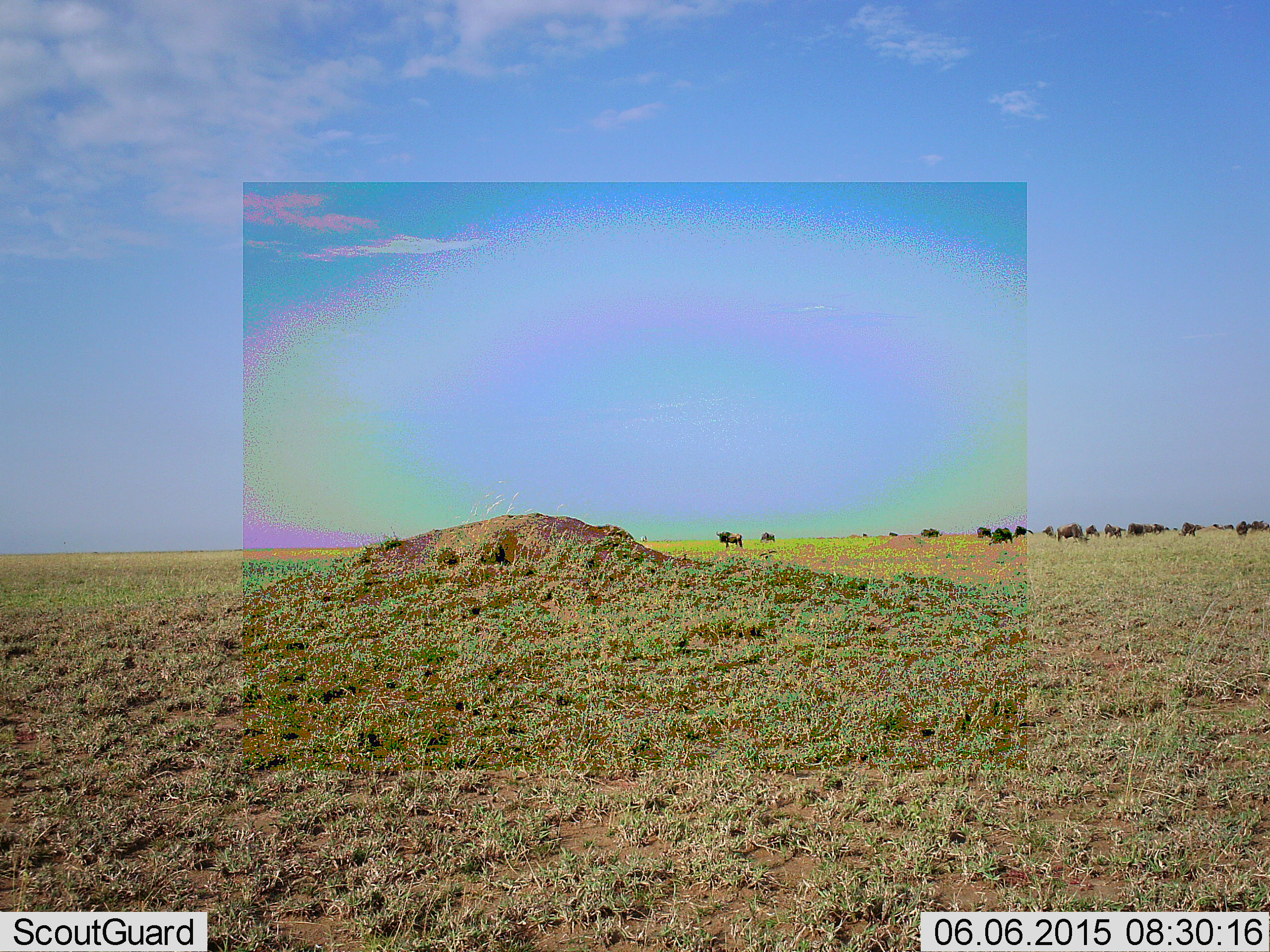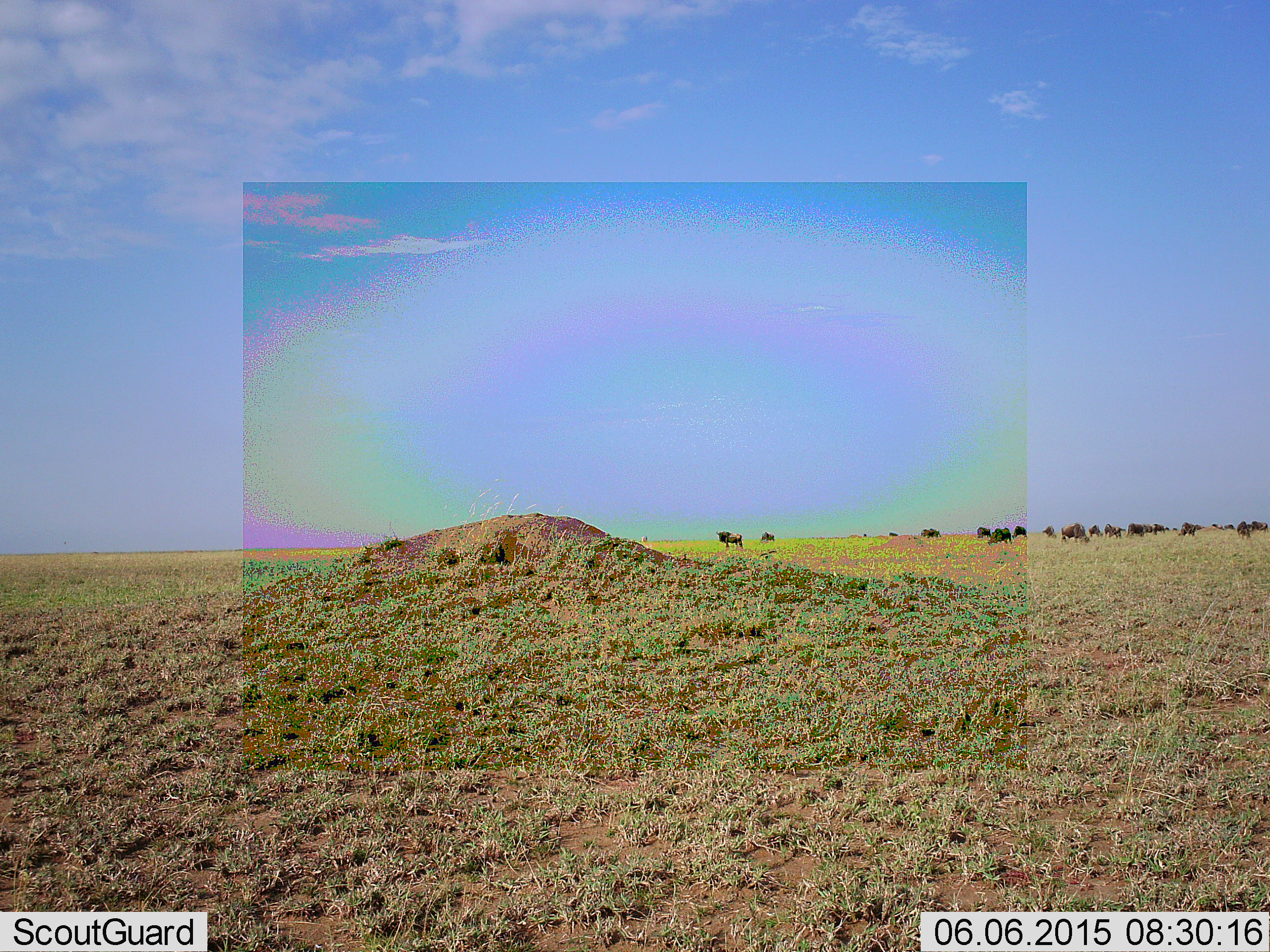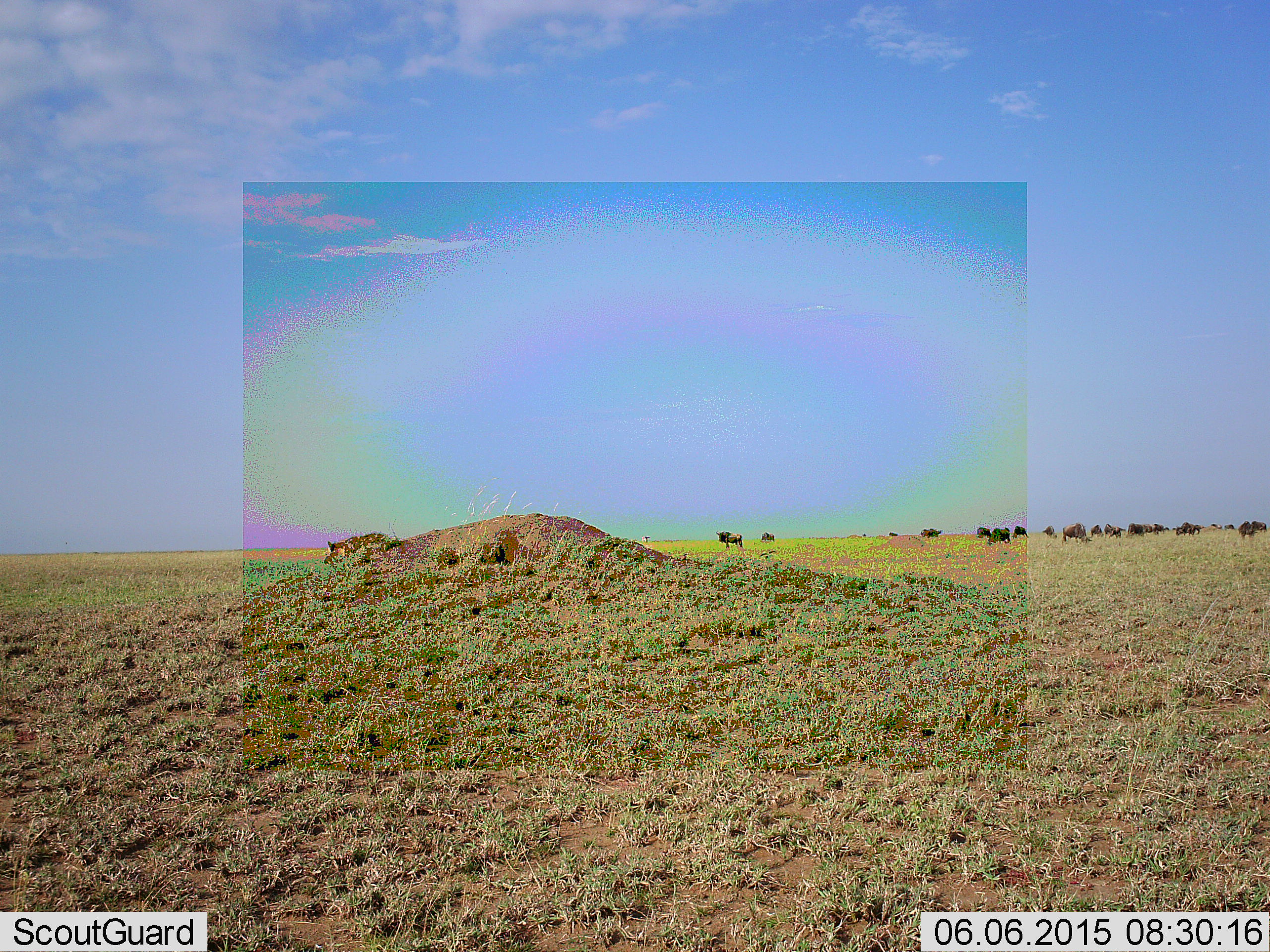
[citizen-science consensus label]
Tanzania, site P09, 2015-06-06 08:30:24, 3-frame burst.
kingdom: Animalia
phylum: Chordata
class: Mammalia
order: Artiodactyla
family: Bovidae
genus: Connochaetes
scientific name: Connochaetes taurinus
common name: blue wildebeest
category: wildebeest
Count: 11-50.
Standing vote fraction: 73%.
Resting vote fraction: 7%.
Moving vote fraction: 47%.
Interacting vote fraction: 13%.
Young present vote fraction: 0%.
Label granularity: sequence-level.